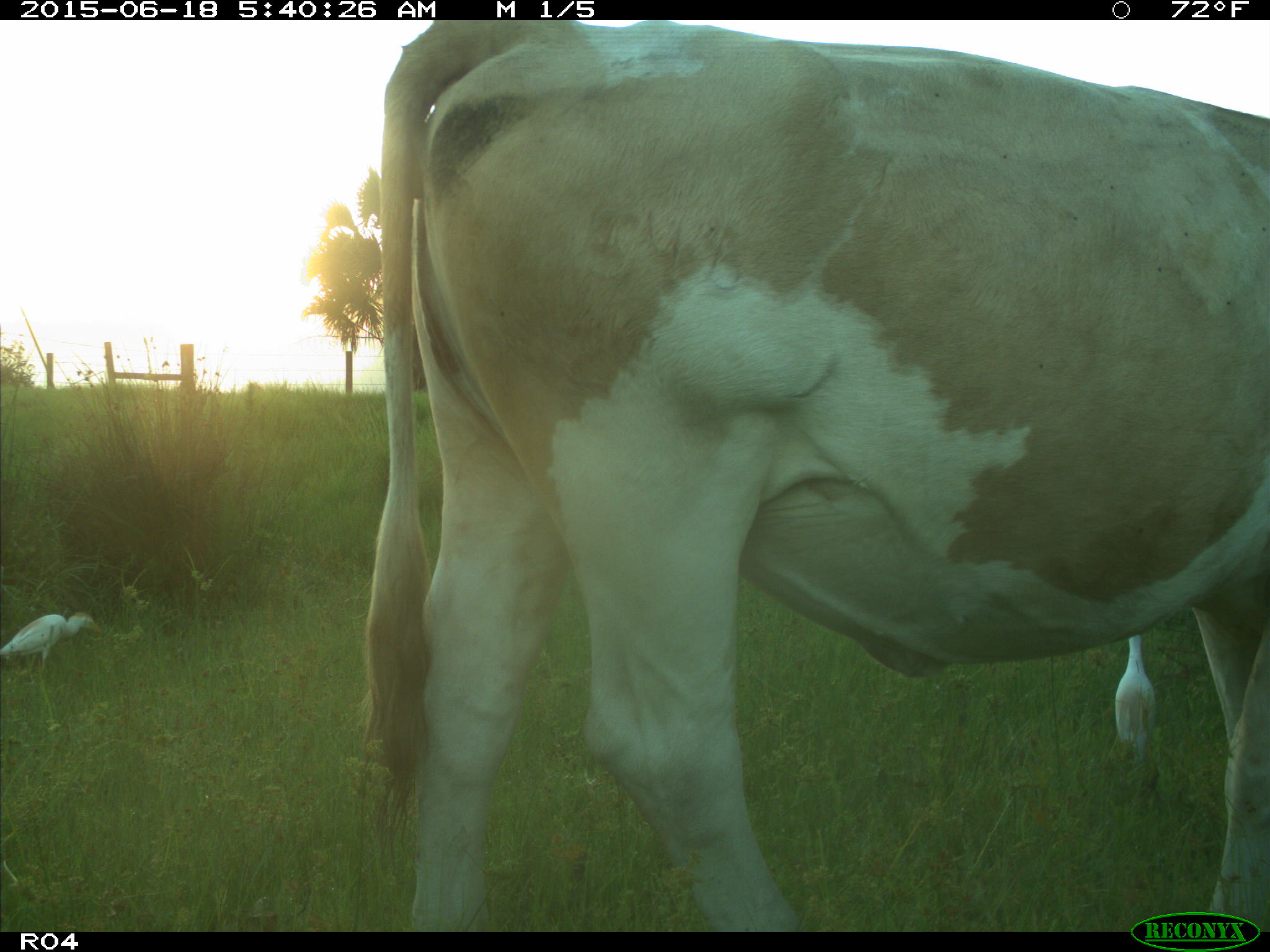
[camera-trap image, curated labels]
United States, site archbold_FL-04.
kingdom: Animalia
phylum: Chordata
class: Mammalia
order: Artiodactyla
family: Bovidae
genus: Bos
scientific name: Bos taurus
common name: domestic cow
Bos taurus (domestic cow).